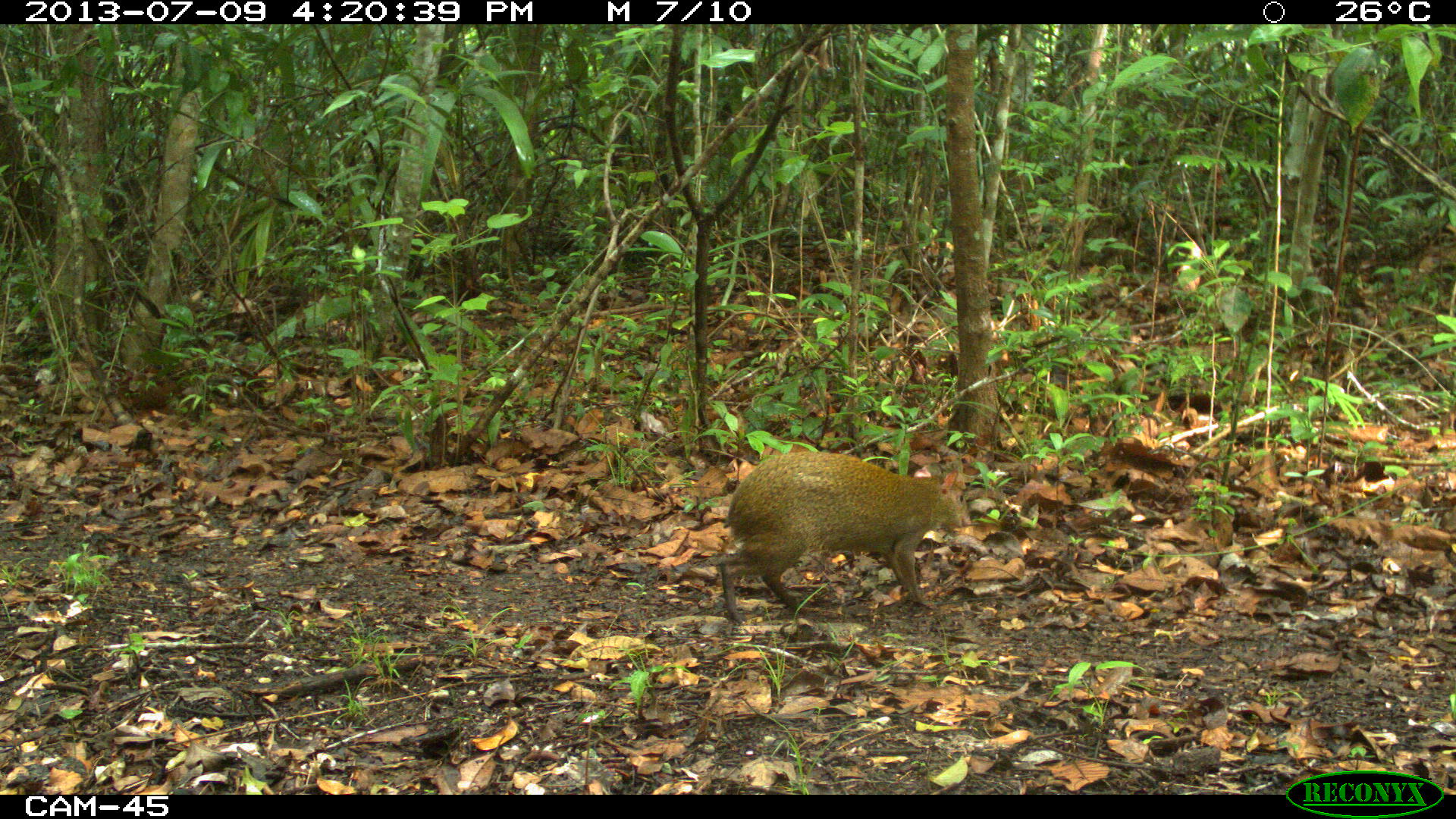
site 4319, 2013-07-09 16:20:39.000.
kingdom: Animalia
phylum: Chordata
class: Mammalia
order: Rodentia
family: Dasyproctidae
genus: Dasyprocta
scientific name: Dasyprocta punctata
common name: central american agouti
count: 1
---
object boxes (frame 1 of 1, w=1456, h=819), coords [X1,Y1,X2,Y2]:
dasyprocta punctata: [720,451,963,624]